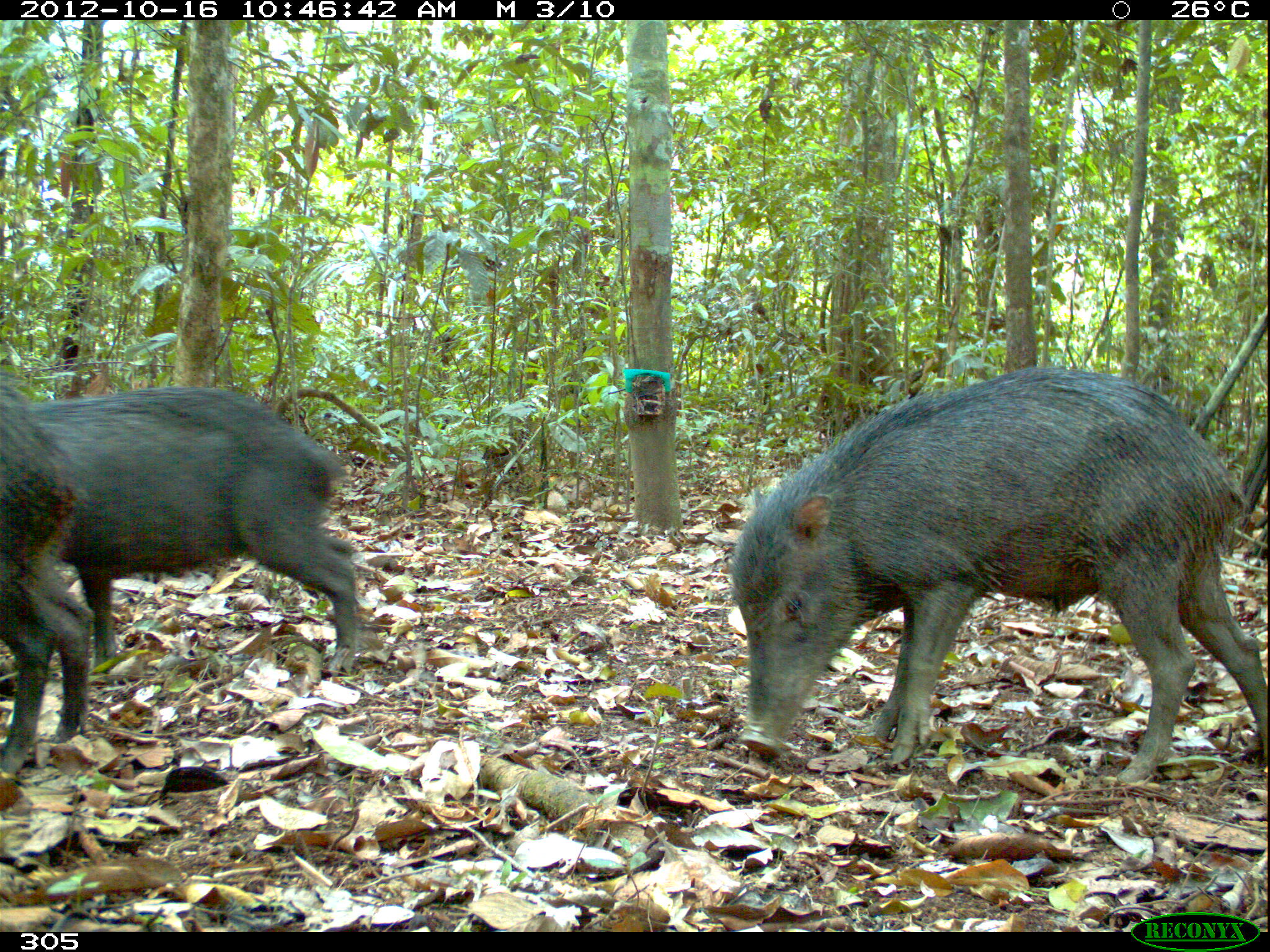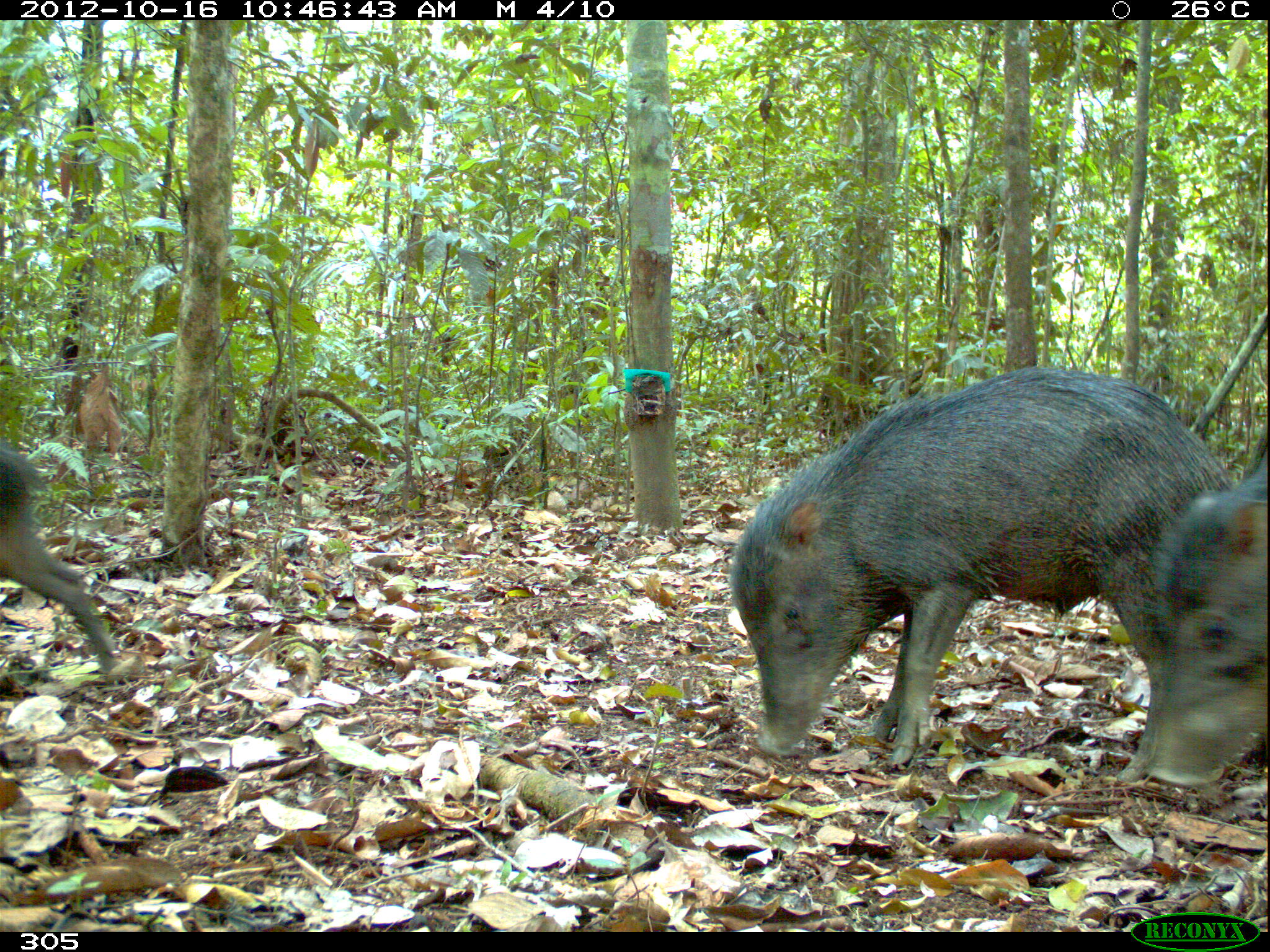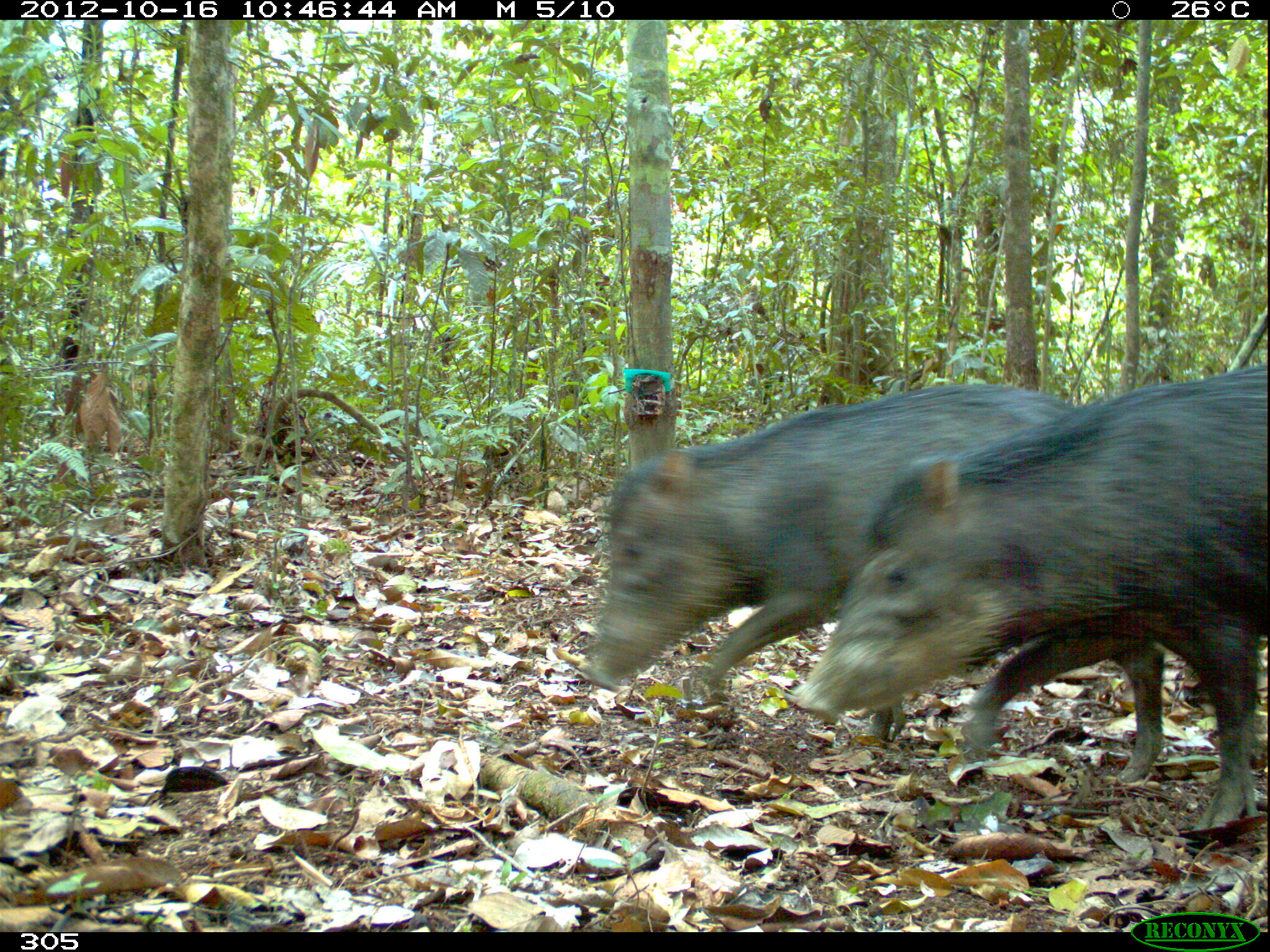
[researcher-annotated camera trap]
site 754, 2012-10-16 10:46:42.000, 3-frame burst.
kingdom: Animalia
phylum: Chordata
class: Mammalia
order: Artiodactyla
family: Tayassuidae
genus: Tayassu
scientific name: Tayassu pecari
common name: white-lipped peccary